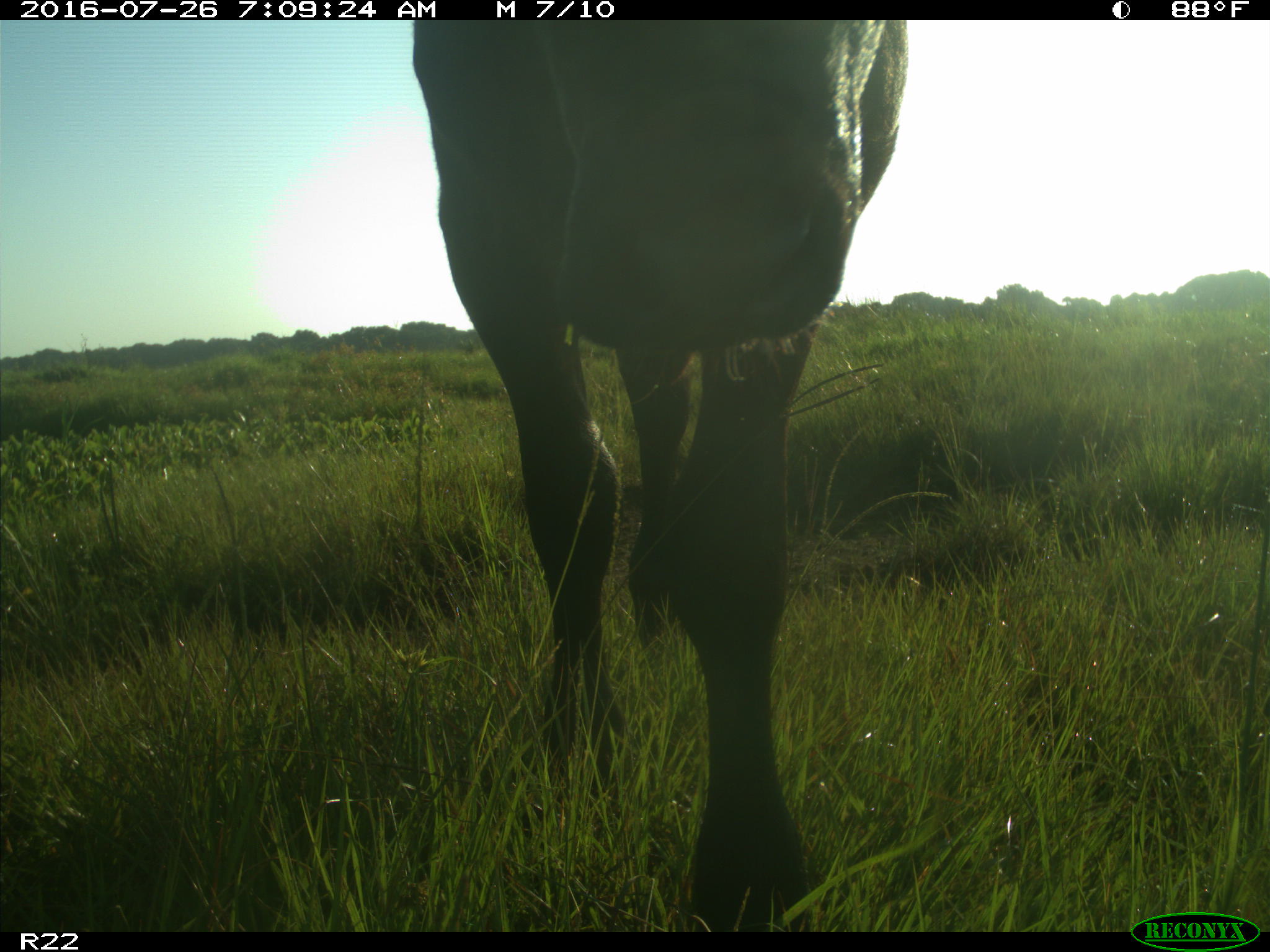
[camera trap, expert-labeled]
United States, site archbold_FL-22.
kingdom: Animalia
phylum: Chordata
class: Mammalia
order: Artiodactyla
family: Bovidae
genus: Bos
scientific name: Bos taurus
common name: domestic cow